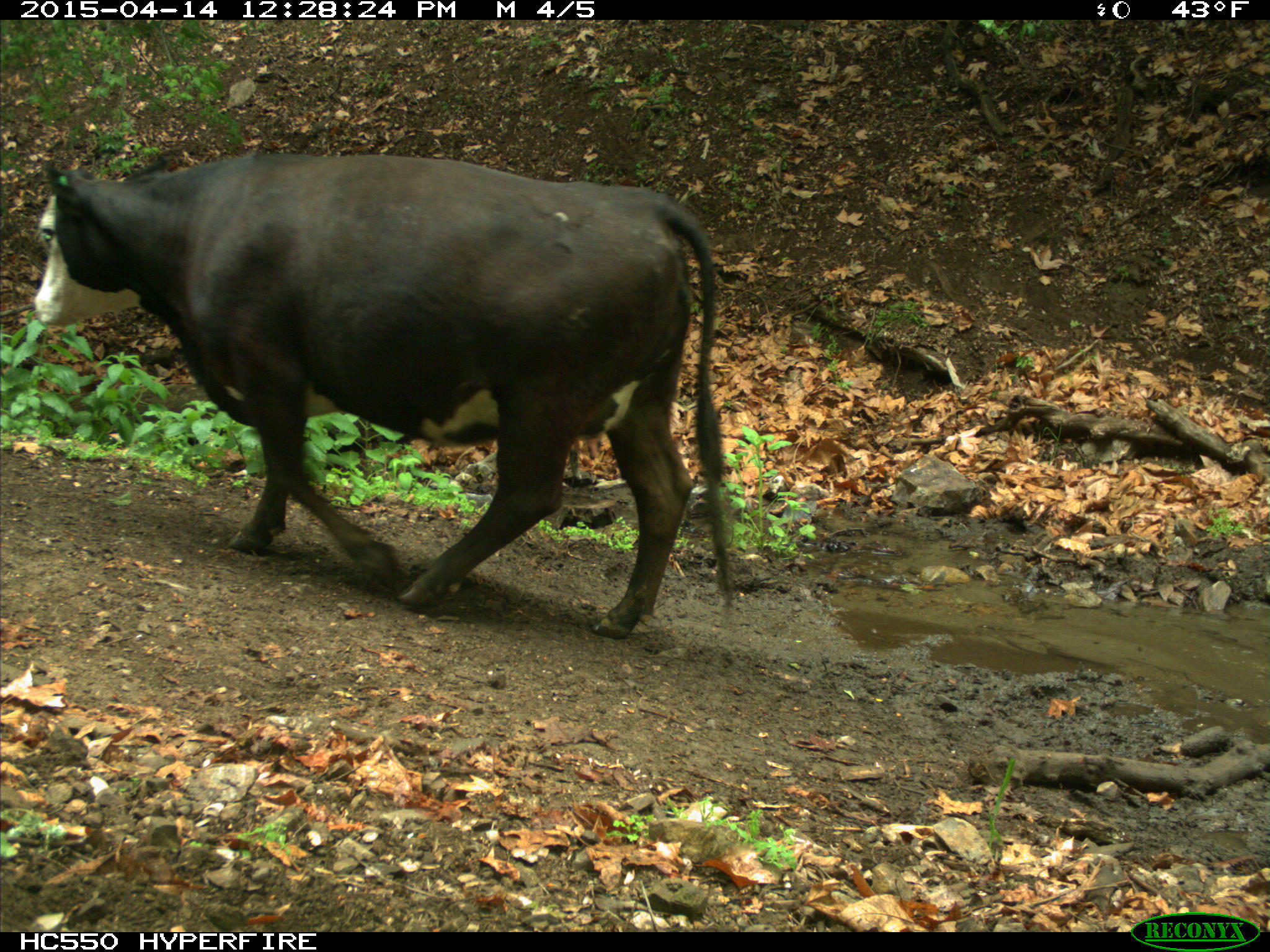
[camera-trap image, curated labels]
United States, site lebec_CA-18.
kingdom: Animalia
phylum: Chordata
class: Mammalia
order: Artiodactyla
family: Bovidae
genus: Bos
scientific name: Bos taurus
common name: domestic cow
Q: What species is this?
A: Bos taurus (domestic cow).